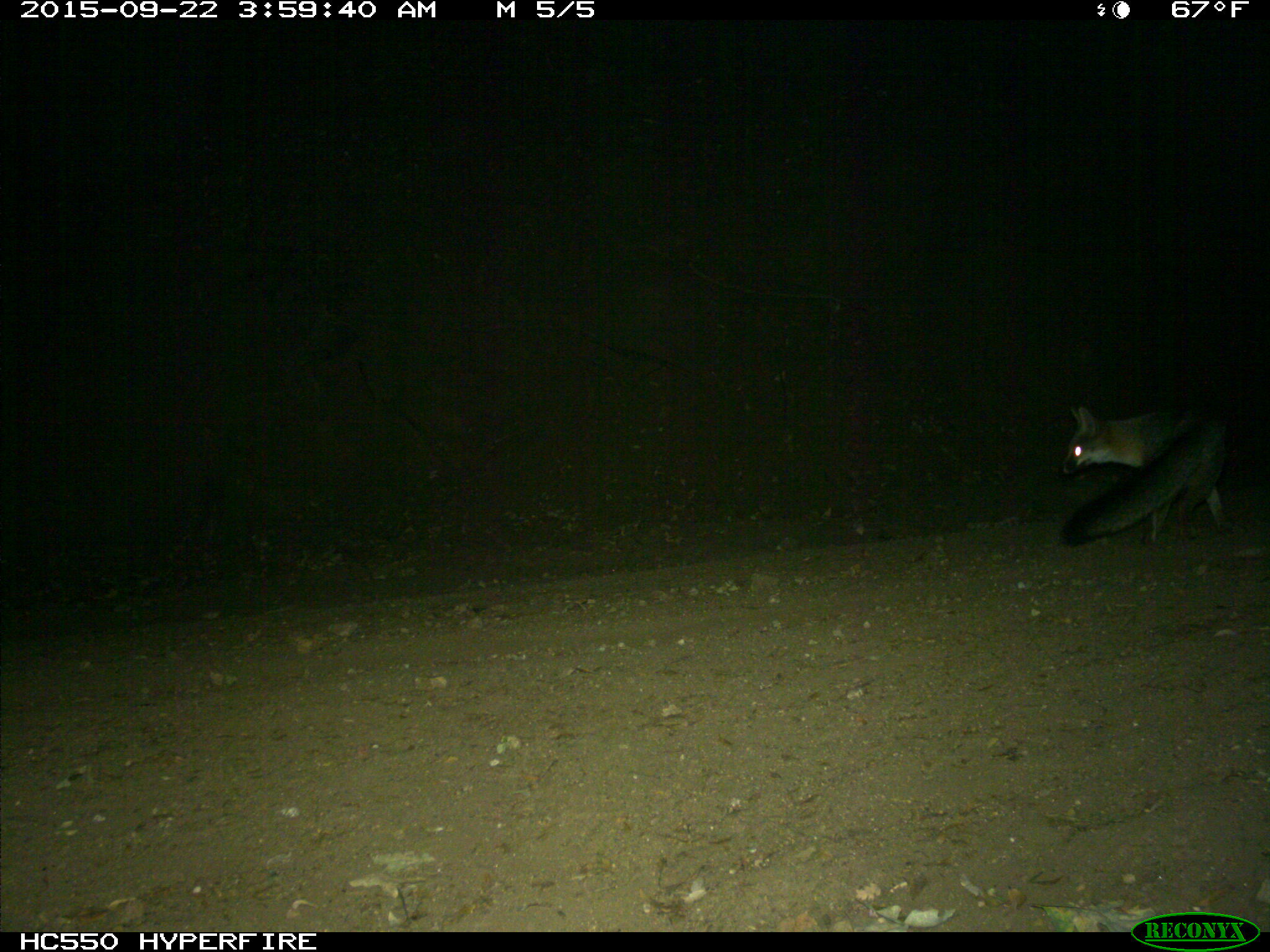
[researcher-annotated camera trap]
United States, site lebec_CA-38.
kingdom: Animalia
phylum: Chordata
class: Mammalia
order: Carnivora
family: Canidae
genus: Urocyon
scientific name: Urocyon cinereoargenteus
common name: gray fox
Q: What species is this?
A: Urocyon cinereoargenteus (gray fox).